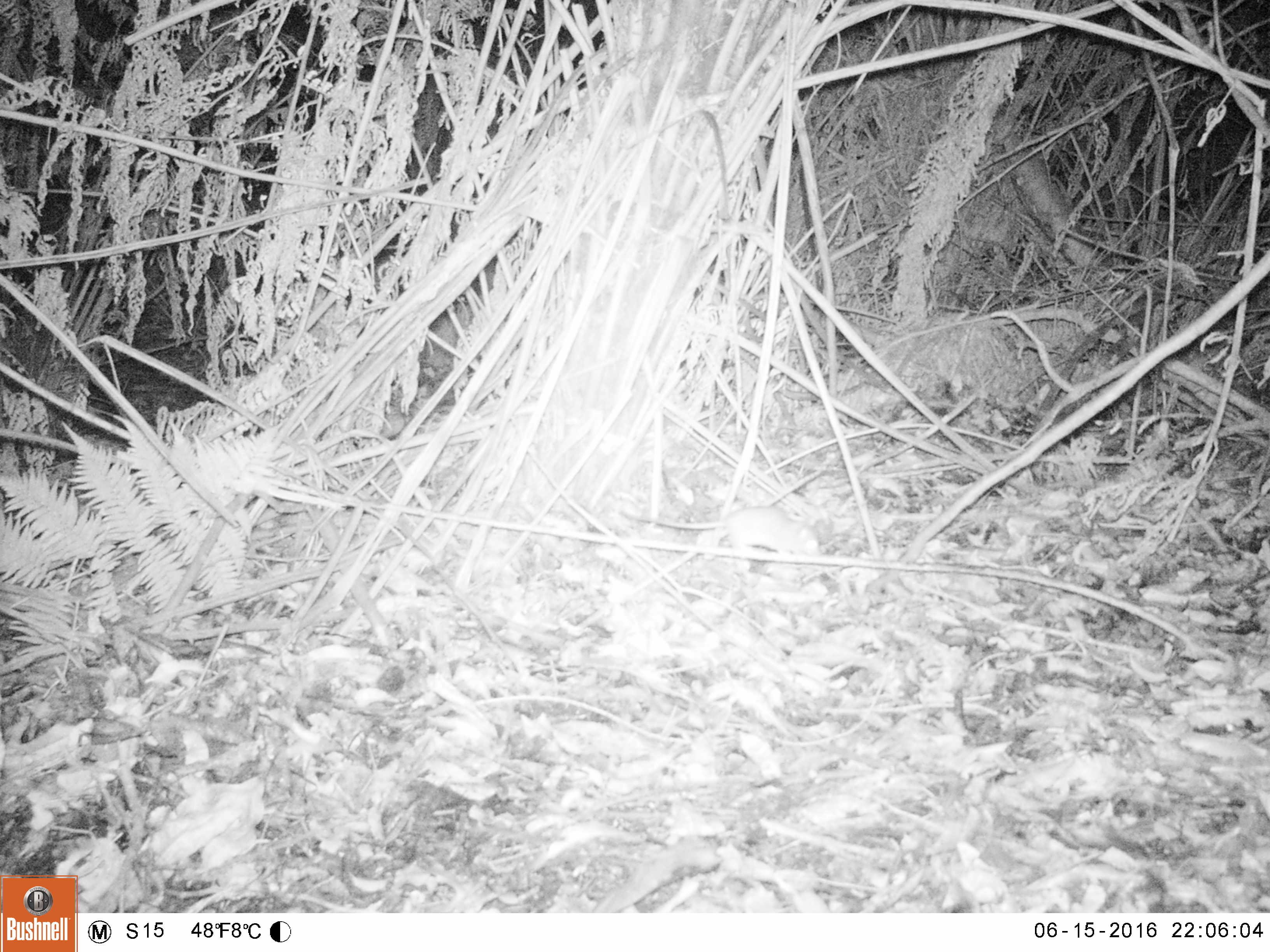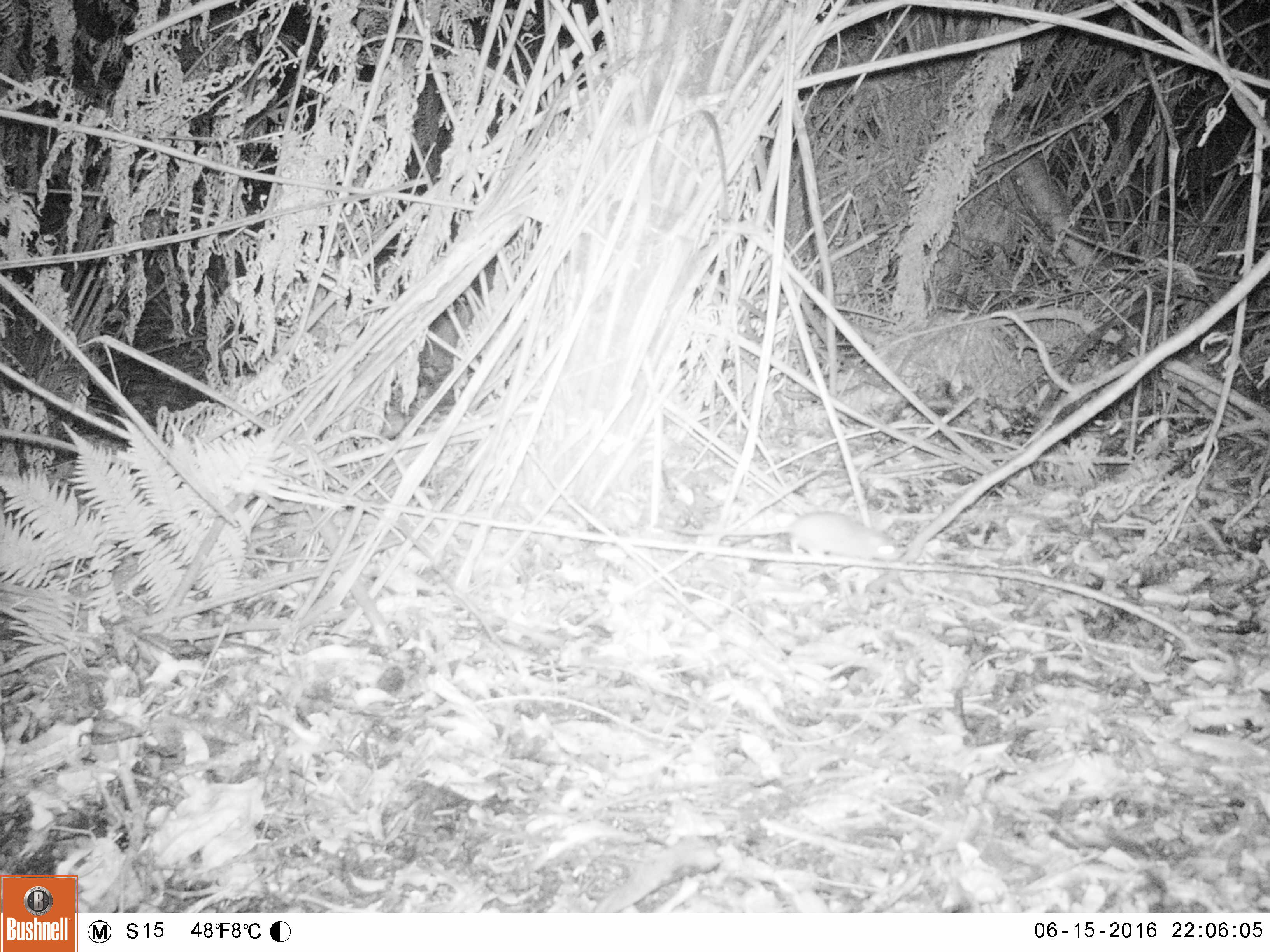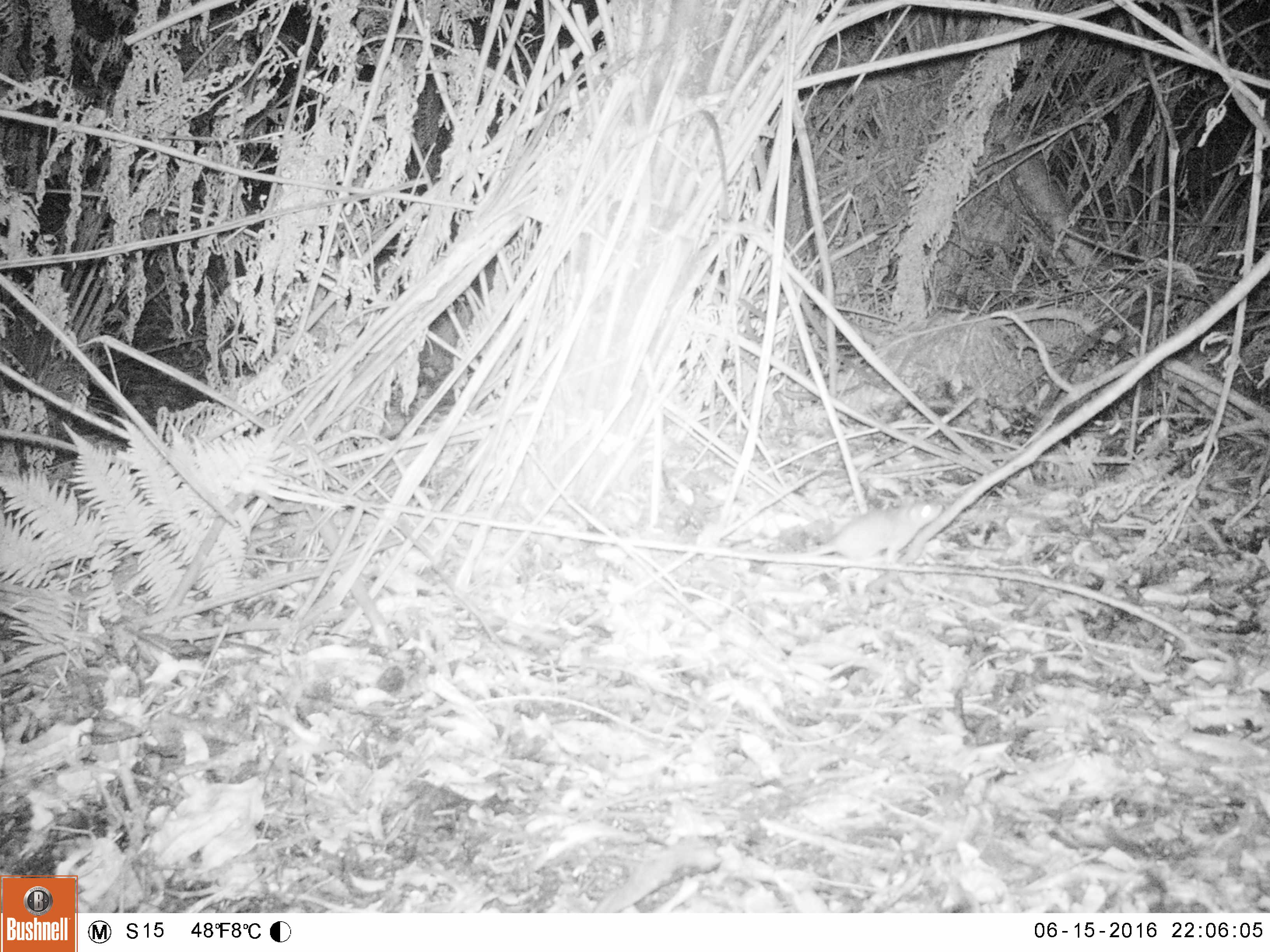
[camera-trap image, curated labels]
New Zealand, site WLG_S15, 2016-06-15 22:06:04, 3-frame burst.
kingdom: Animalia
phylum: Chordata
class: Mammalia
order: Rodentia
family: Muridae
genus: Rattus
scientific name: Rattus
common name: rat